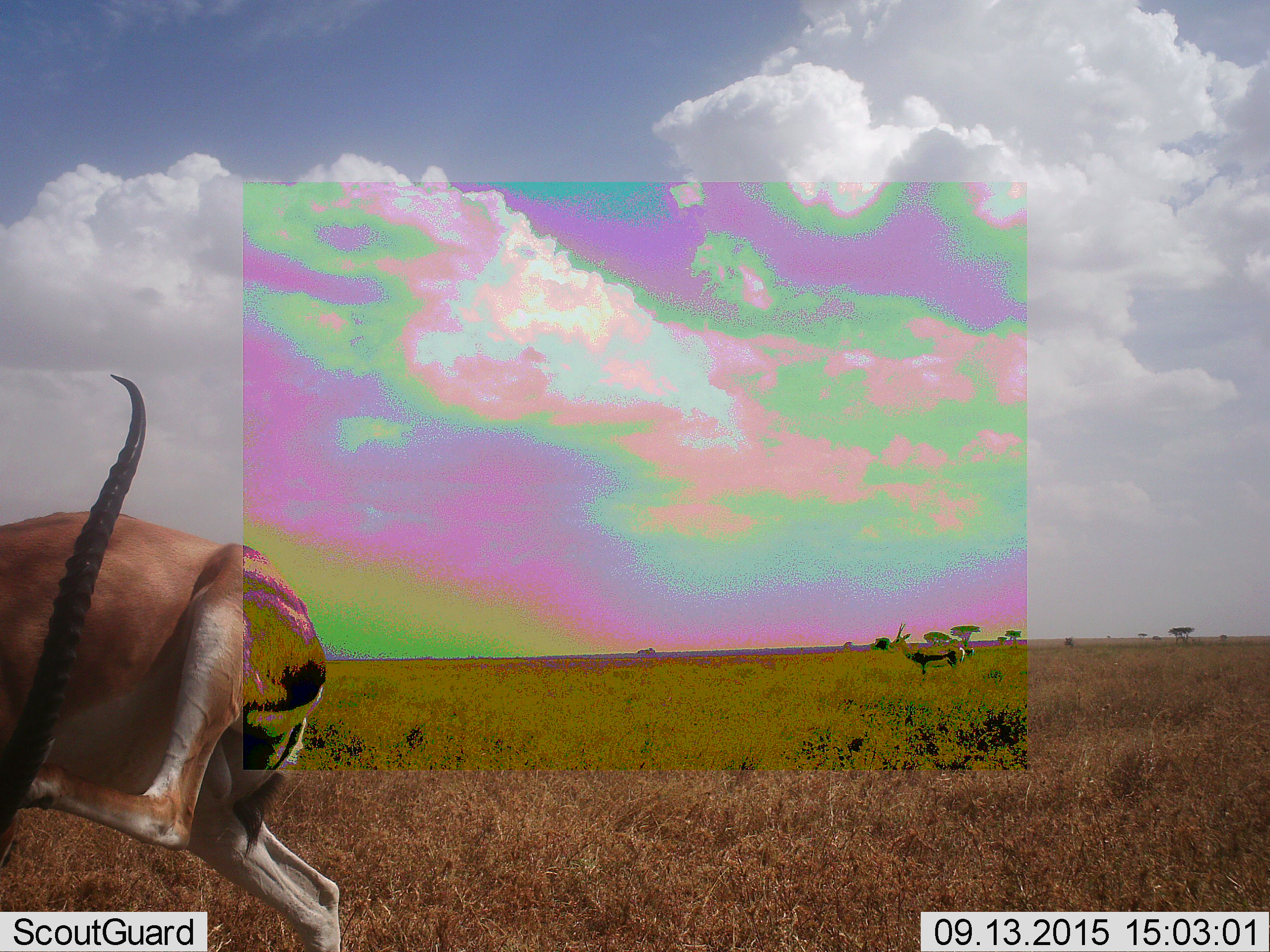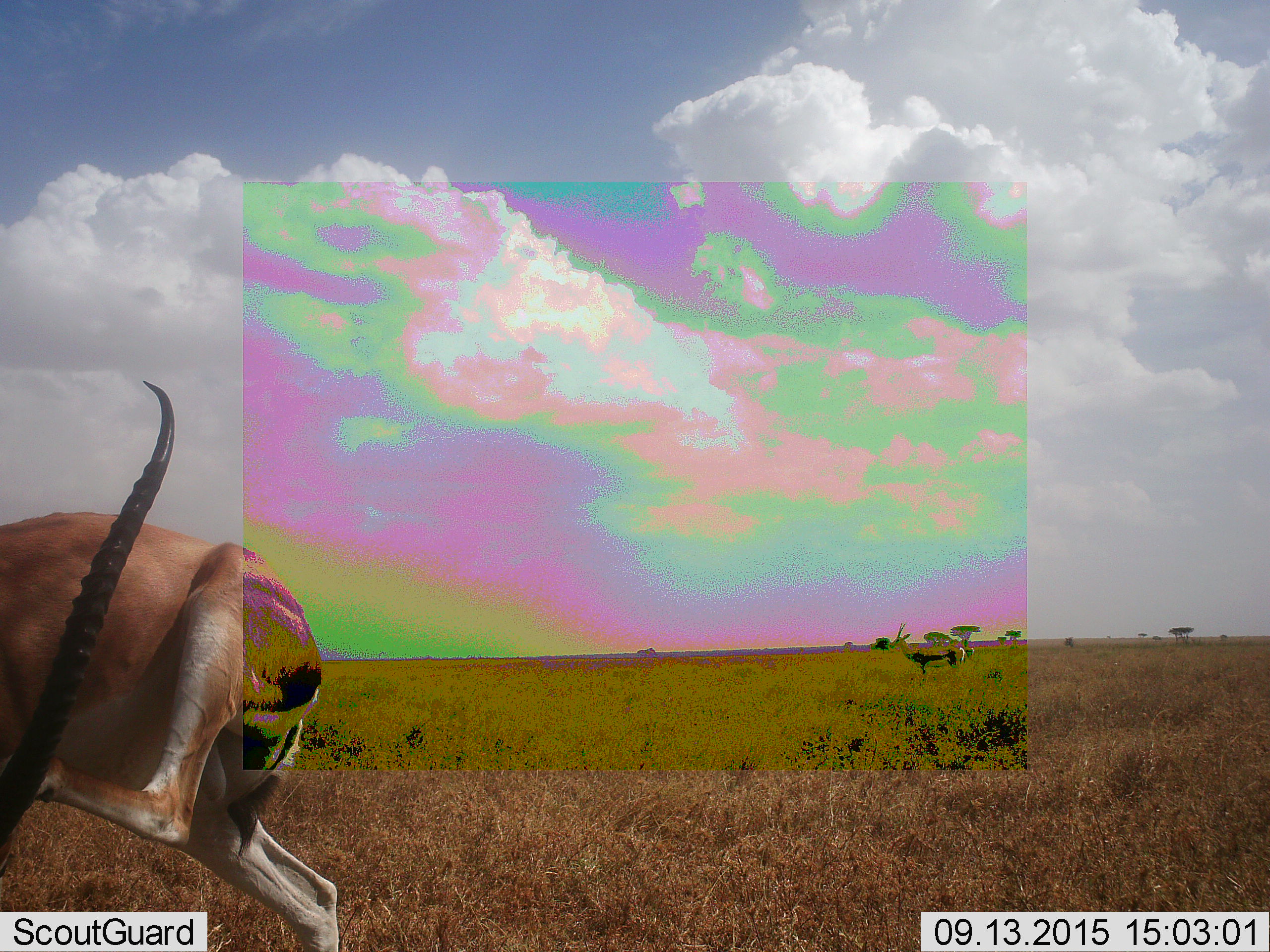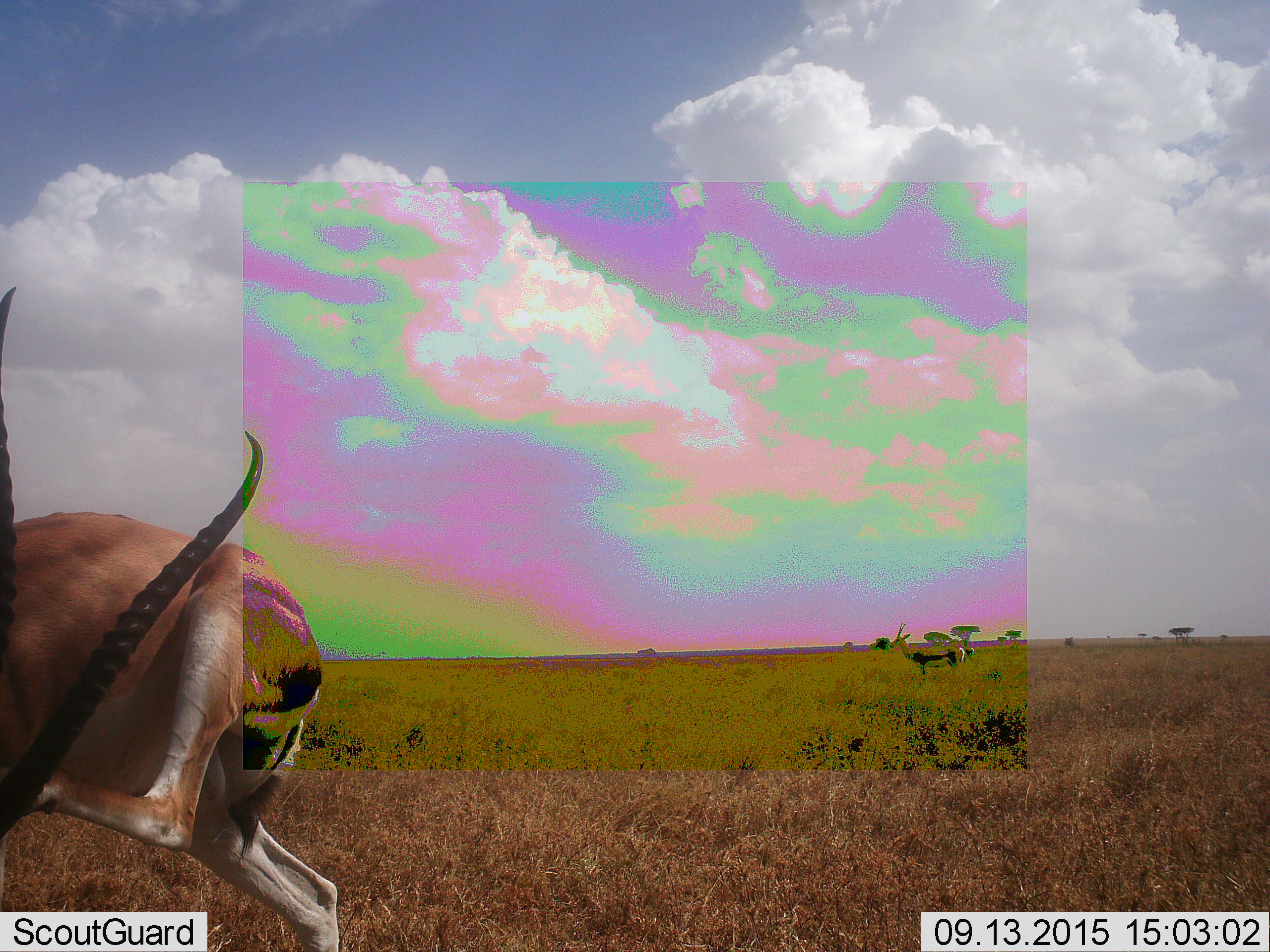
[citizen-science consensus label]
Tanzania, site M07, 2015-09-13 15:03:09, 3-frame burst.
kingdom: Animalia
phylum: Chordata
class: Mammalia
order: Artiodactyla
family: Bovidae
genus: Eudorcas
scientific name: Eudorcas thomsonii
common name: thomson's gazelle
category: gazellethomsons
Gazellethomsons (thomson's gazelle) (Eudorcas thomsonii), count 2. Behavior (volunteer vote fractions): standing 100%, resting 0%, moving 0%, interacting 0%. Young present (vote fraction): 0%. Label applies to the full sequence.